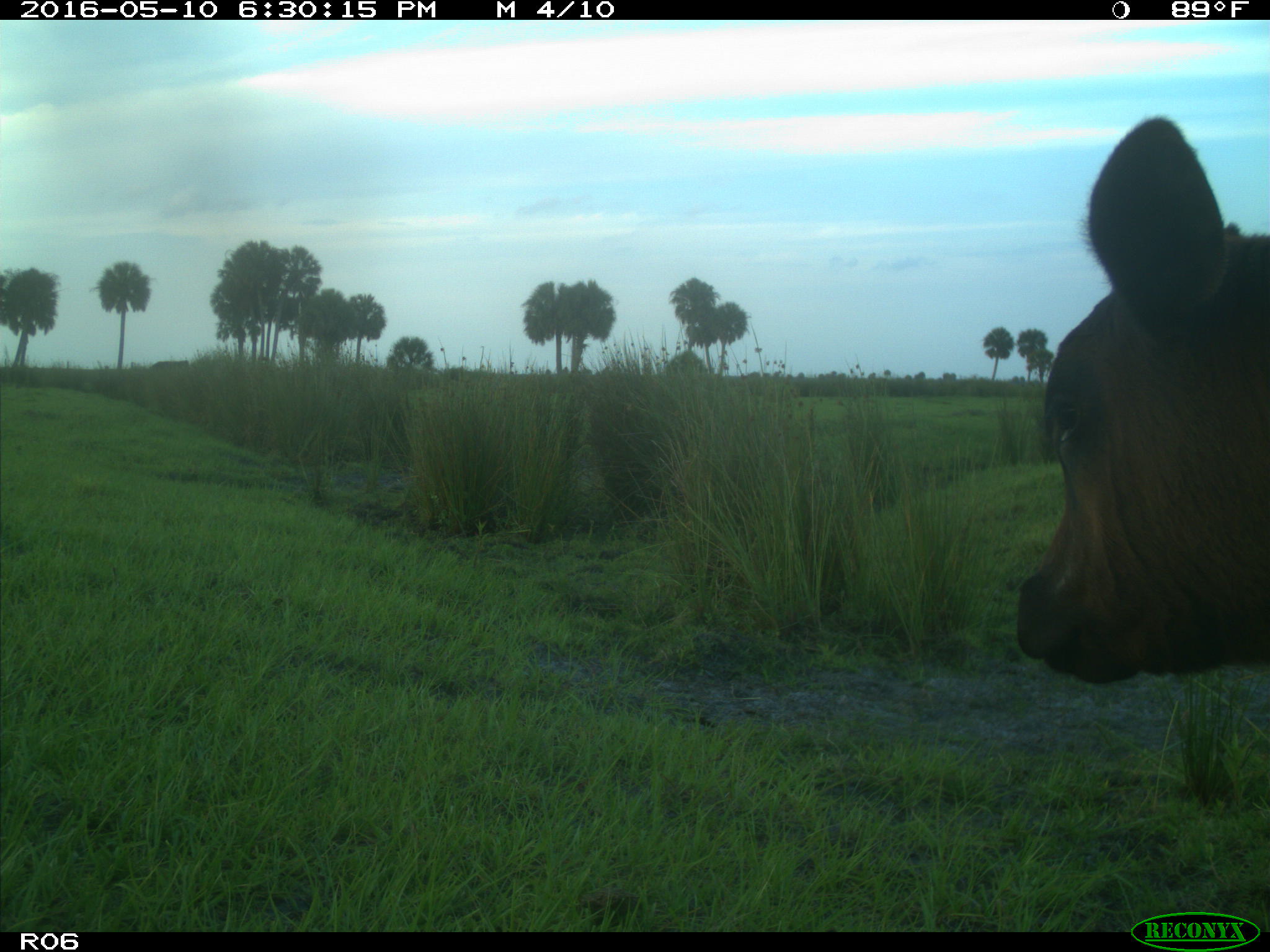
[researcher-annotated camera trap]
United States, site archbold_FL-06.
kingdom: Animalia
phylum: Chordata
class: Mammalia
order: Artiodactyla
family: Bovidae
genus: Bos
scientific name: Bos taurus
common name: domestic cow